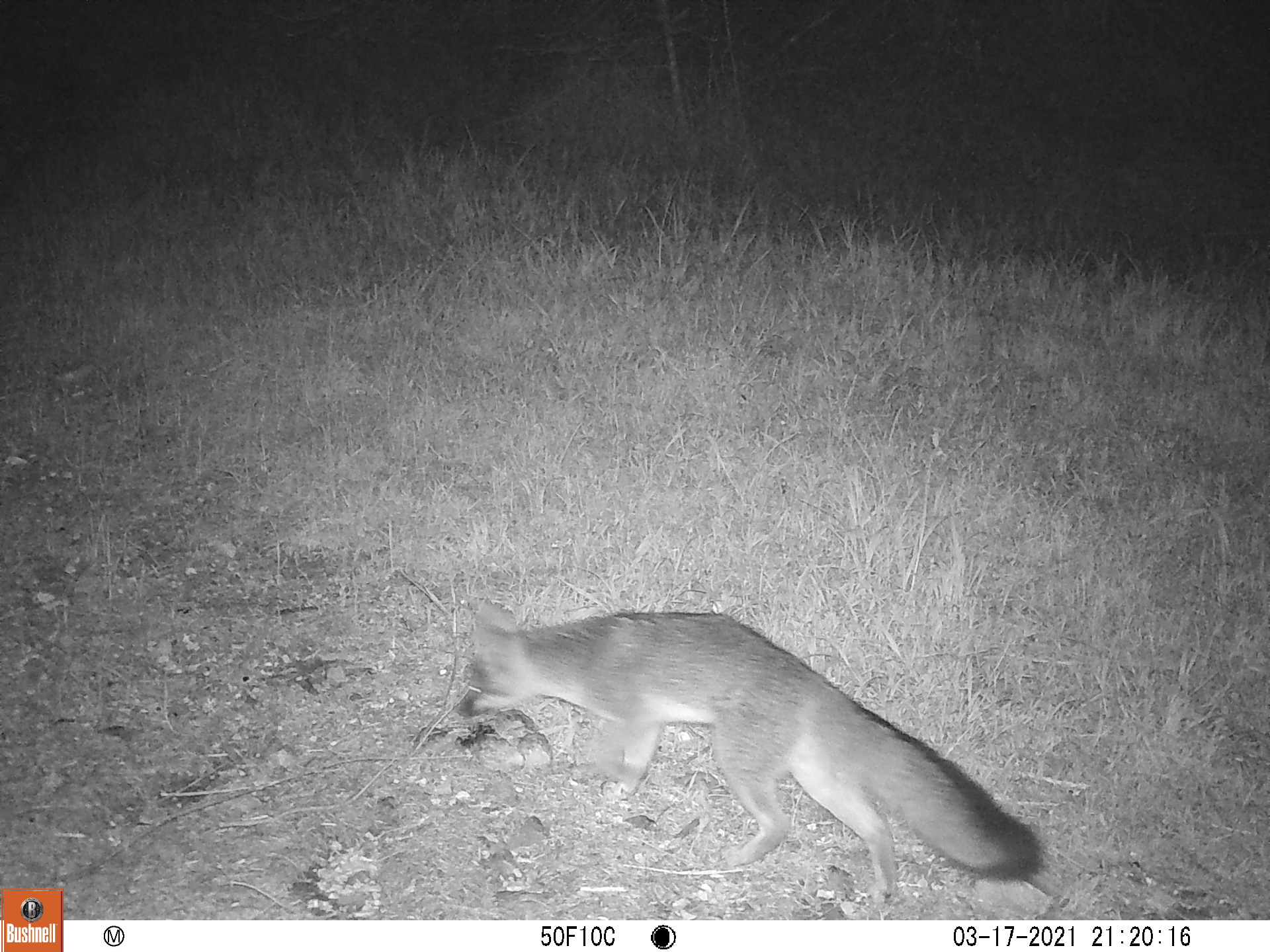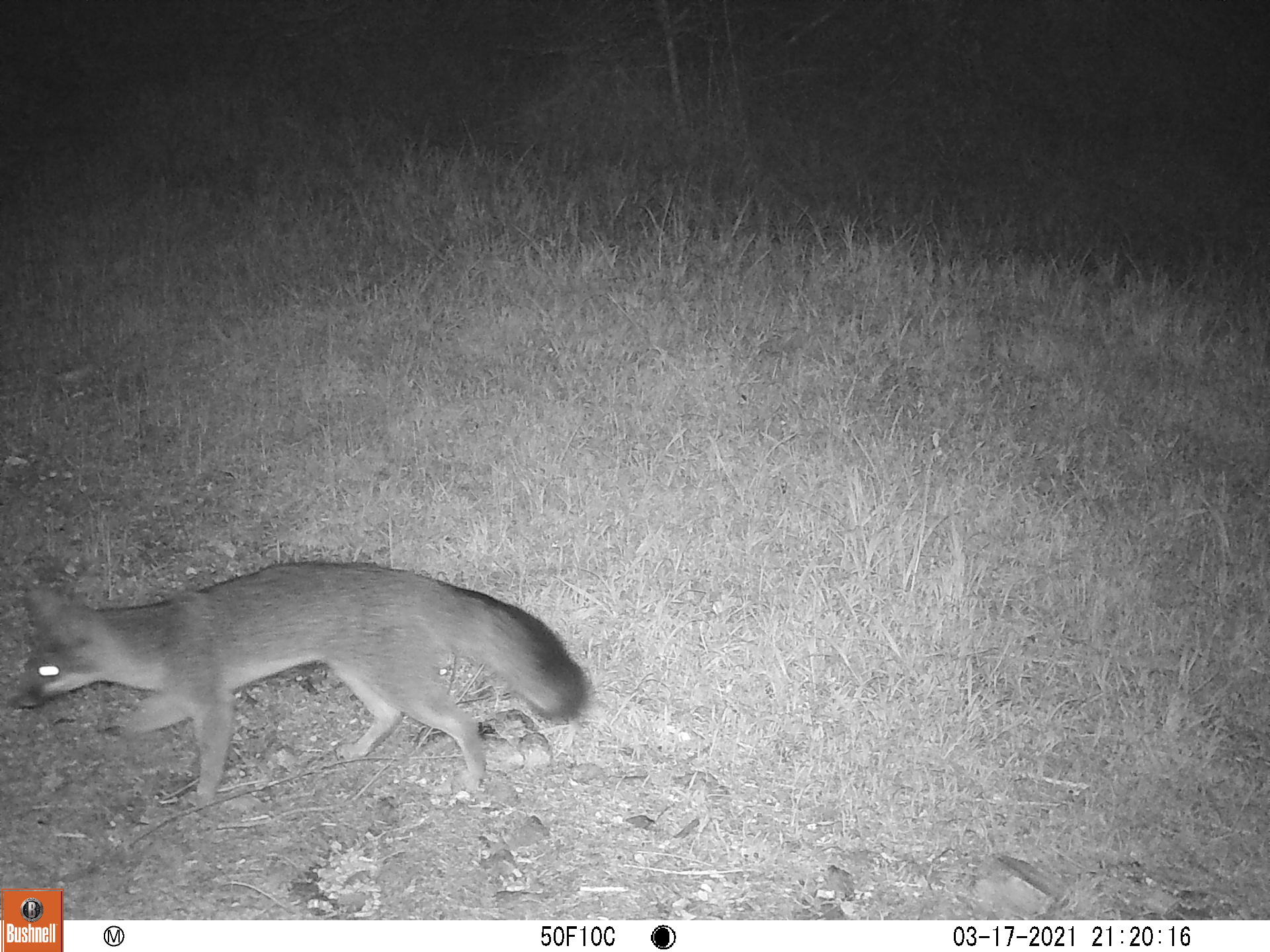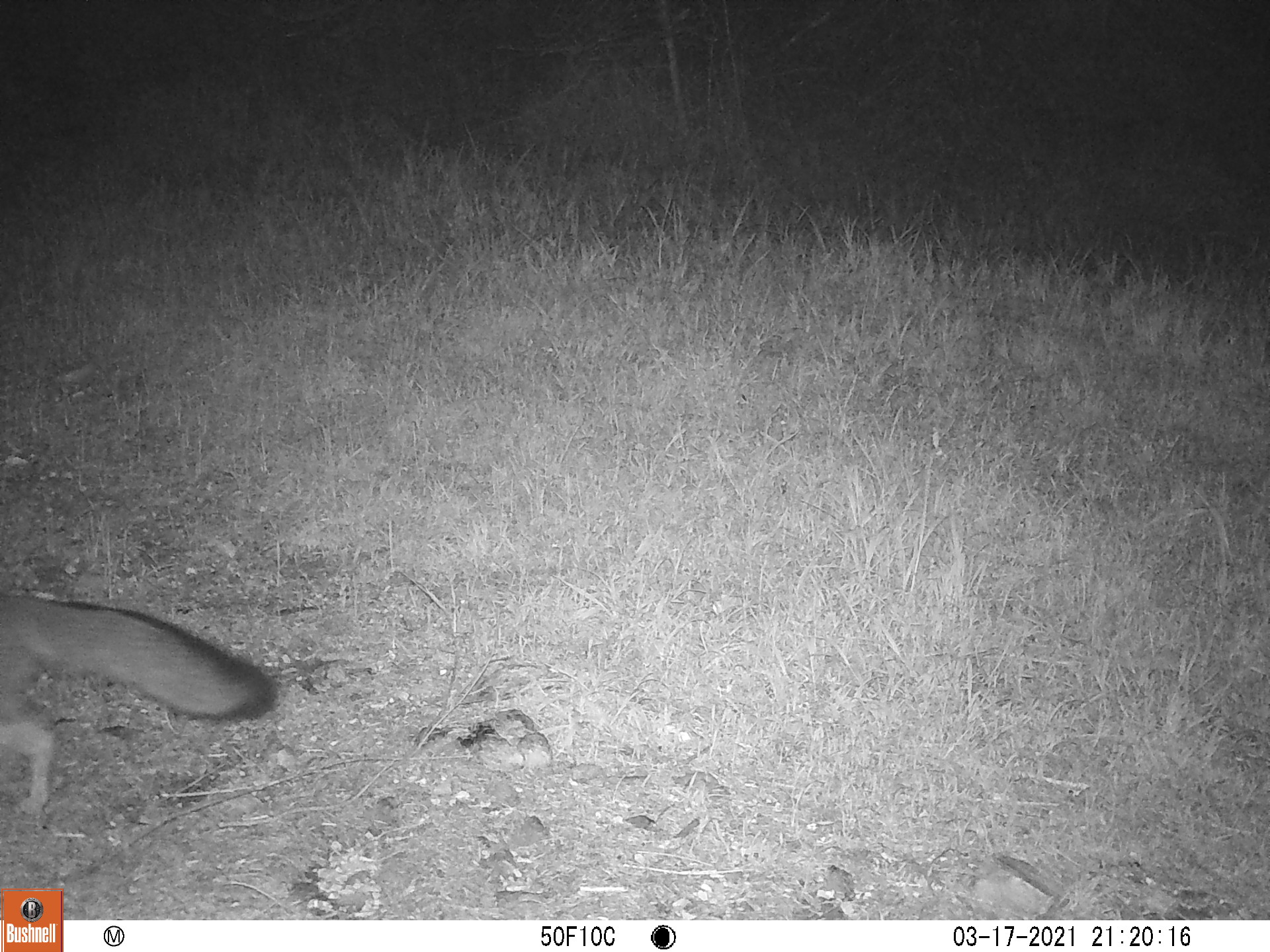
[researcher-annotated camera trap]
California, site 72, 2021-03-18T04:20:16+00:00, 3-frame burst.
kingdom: Animalia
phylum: Chordata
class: Mammalia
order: Carnivora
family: Canidae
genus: Urocyon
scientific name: Urocyon cinereoargenteus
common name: gray fox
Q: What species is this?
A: Gray fox (Urocyon cinereoargenteus).